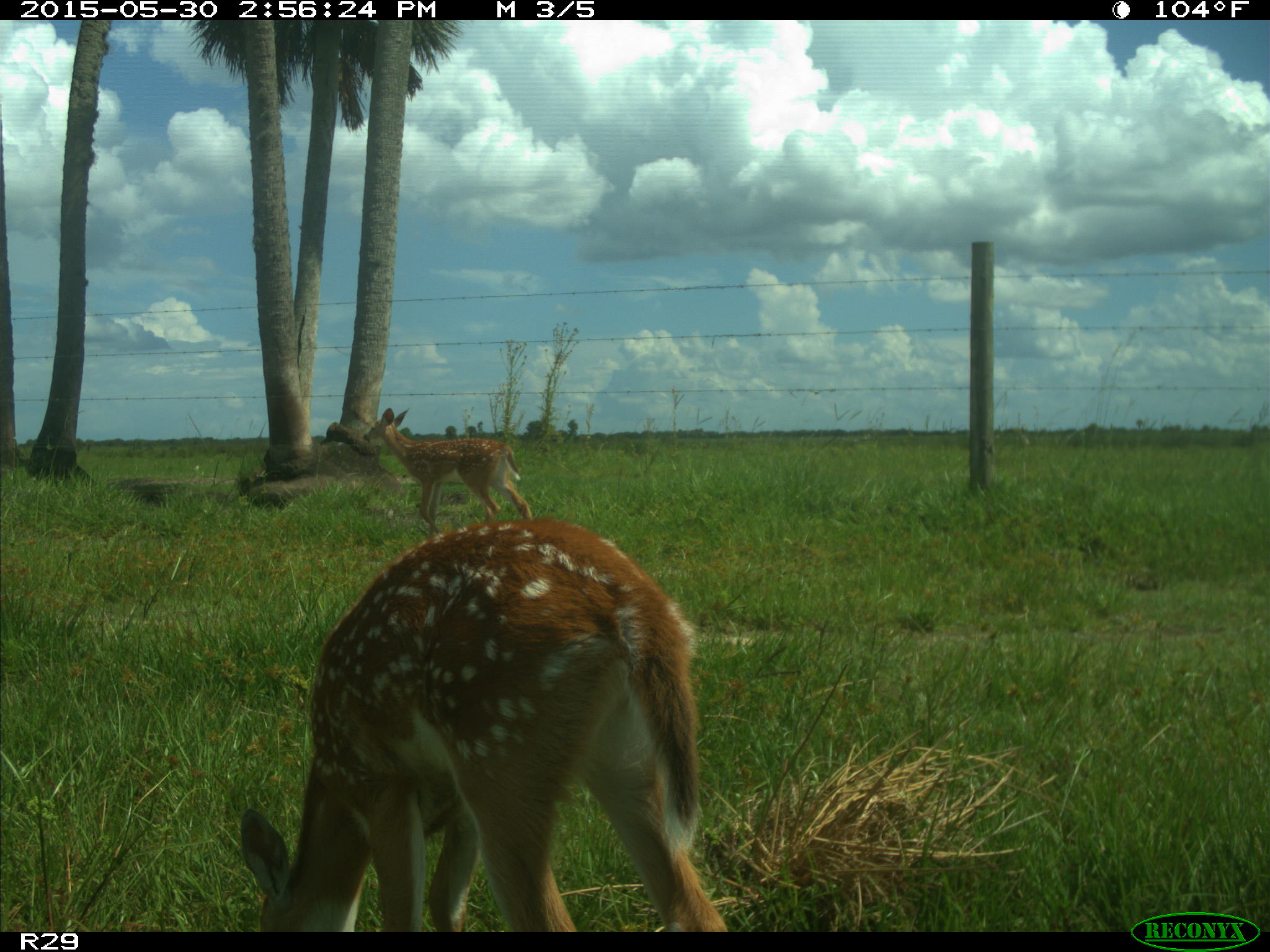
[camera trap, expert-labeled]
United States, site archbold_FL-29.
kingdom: Animalia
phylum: Chordata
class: Mammalia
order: Artiodactyla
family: Cervidae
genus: Odocoileus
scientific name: Odocoileus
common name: deer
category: unidentified deer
Unidentified deer (deer) (Odocoileus).